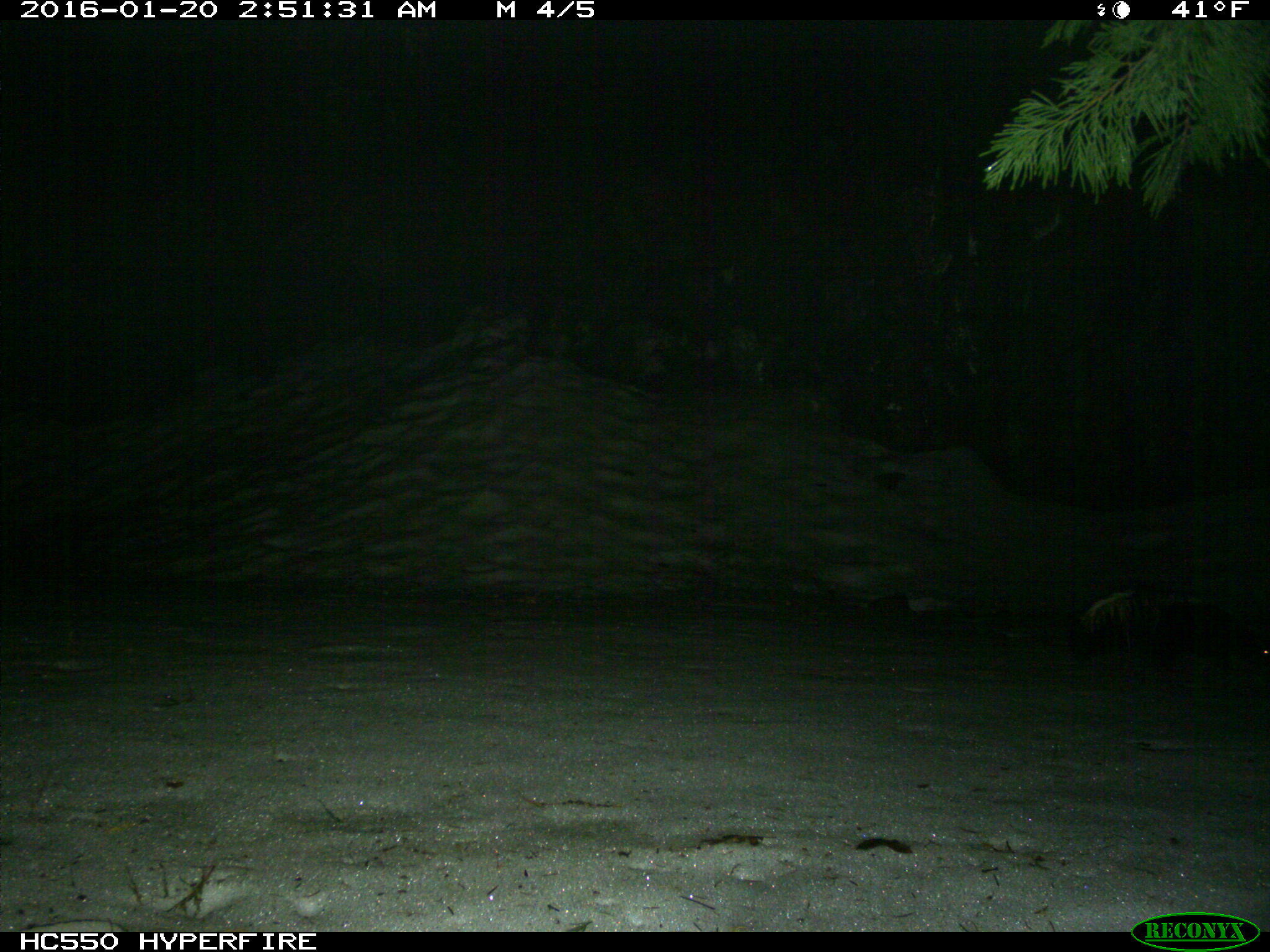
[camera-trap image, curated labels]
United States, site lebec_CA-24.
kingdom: Animalia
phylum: Chordata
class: Mammalia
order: Carnivora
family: Mephitidae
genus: Mephitis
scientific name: Mephitis mephitis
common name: striped skunk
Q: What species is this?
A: Mephitis mephitis (striped skunk).